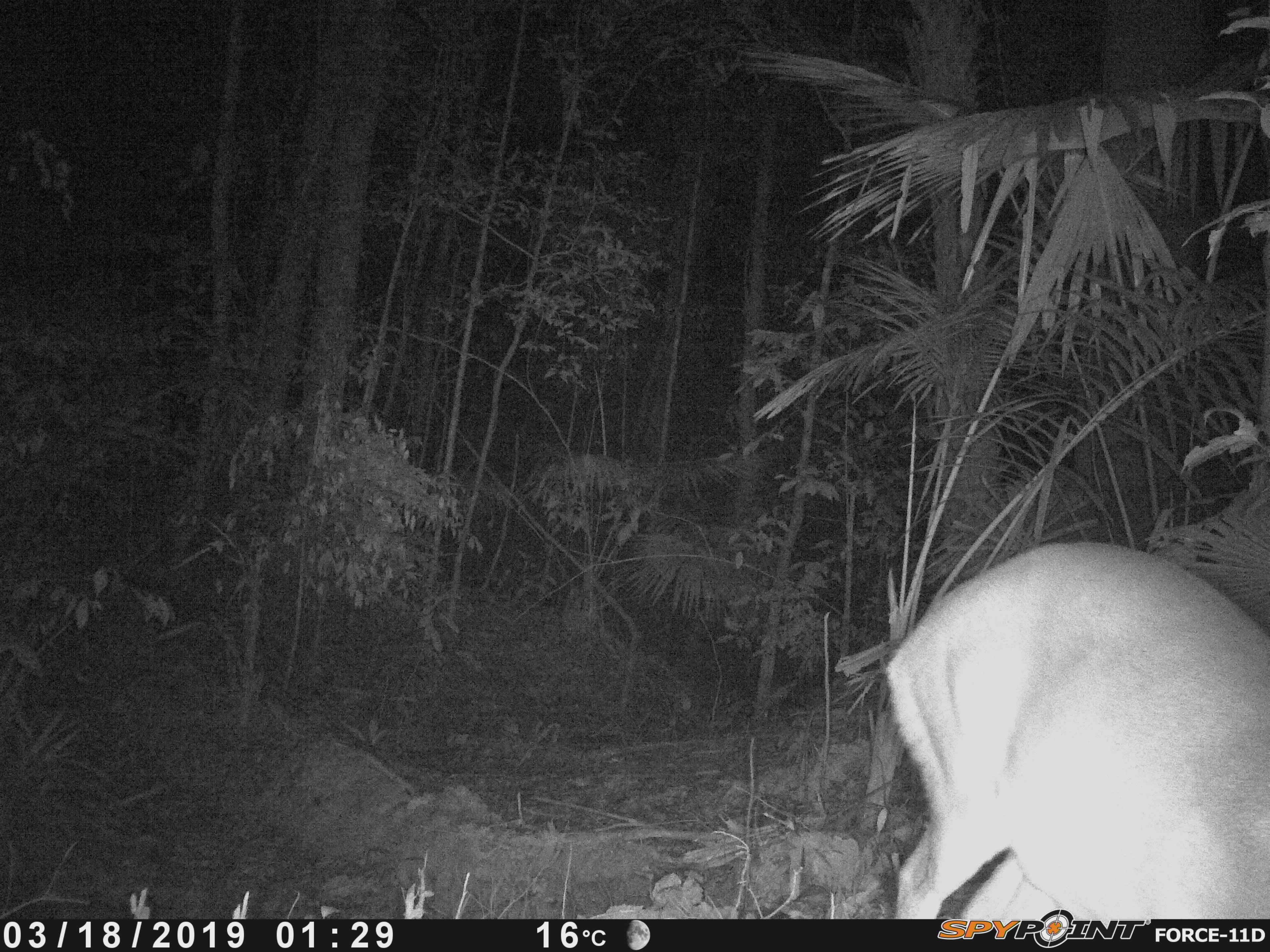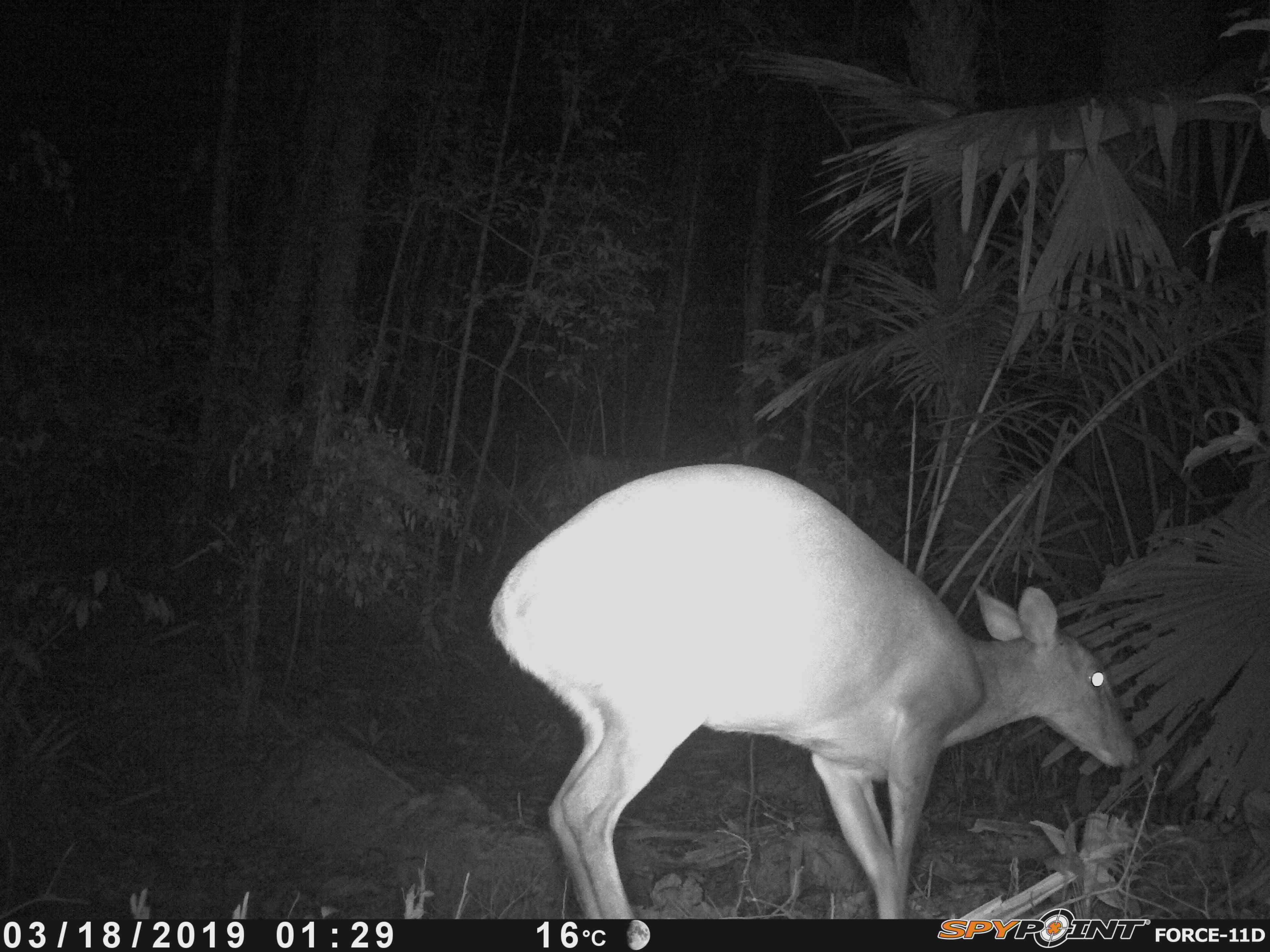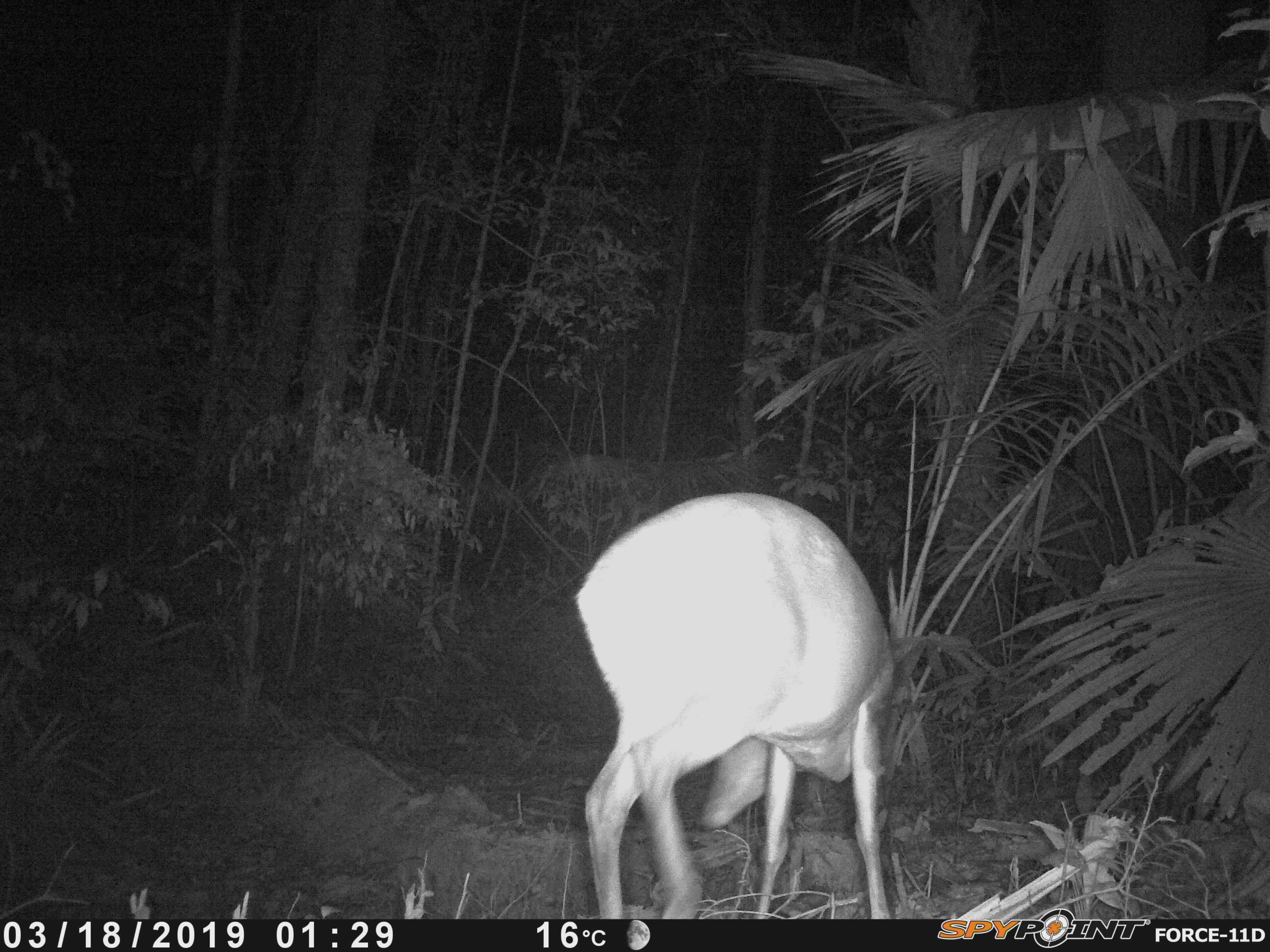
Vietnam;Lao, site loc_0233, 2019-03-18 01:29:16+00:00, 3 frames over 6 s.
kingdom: Animalia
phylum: Chordata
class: Mammalia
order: Artiodactyla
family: Cervidae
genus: Muntiacus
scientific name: Muntiacus vuquangensis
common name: large-antlered muntjac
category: large antlered muntjac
Large antlered muntjac (large-antlered muntjac) (Muntiacus vuquangensis). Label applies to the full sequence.